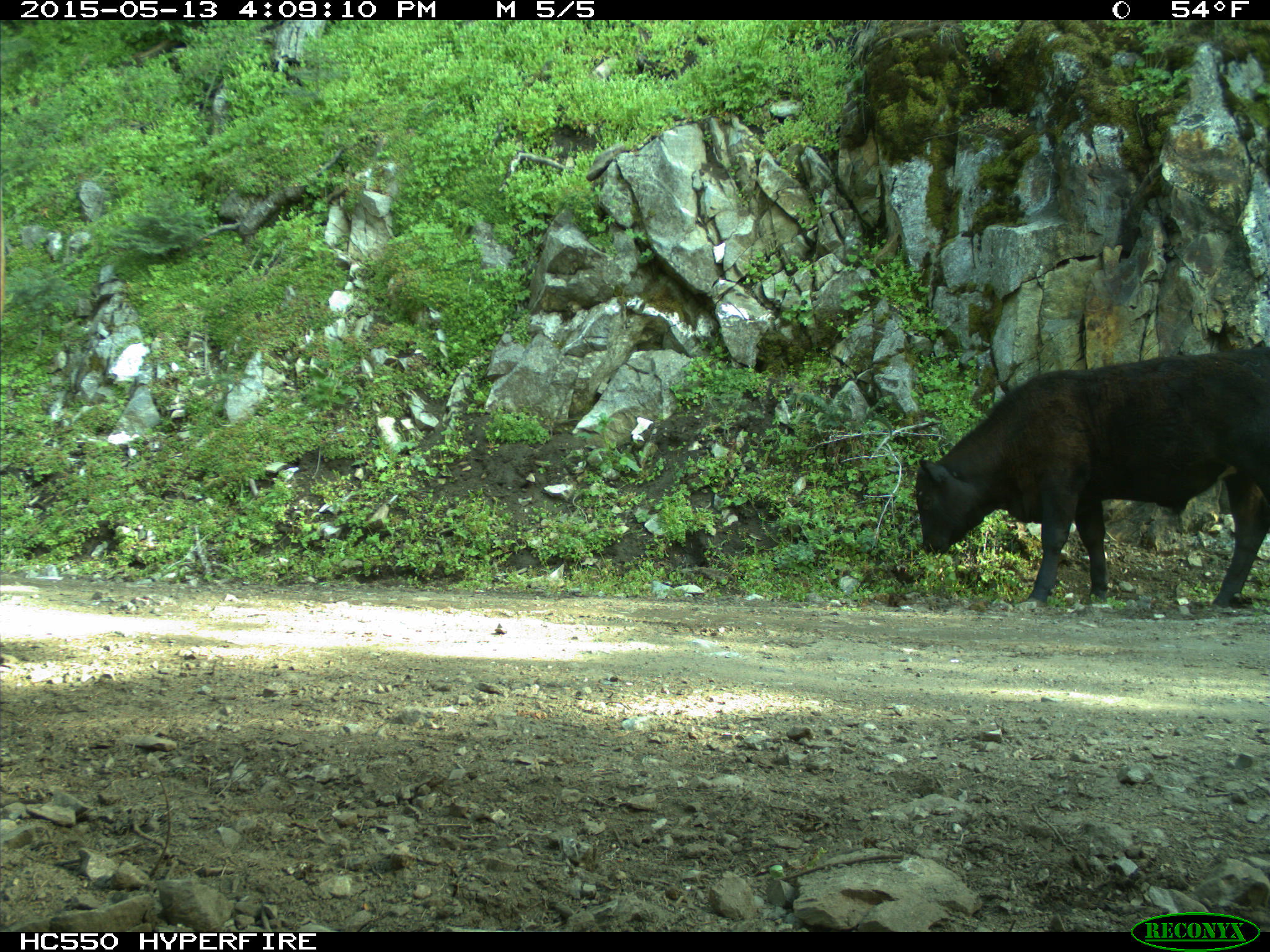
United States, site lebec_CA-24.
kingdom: Animalia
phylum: Chordata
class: Mammalia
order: Artiodactyla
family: Bovidae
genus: Bos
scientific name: Bos taurus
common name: domestic cow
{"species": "Bos taurus (domestic cow)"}